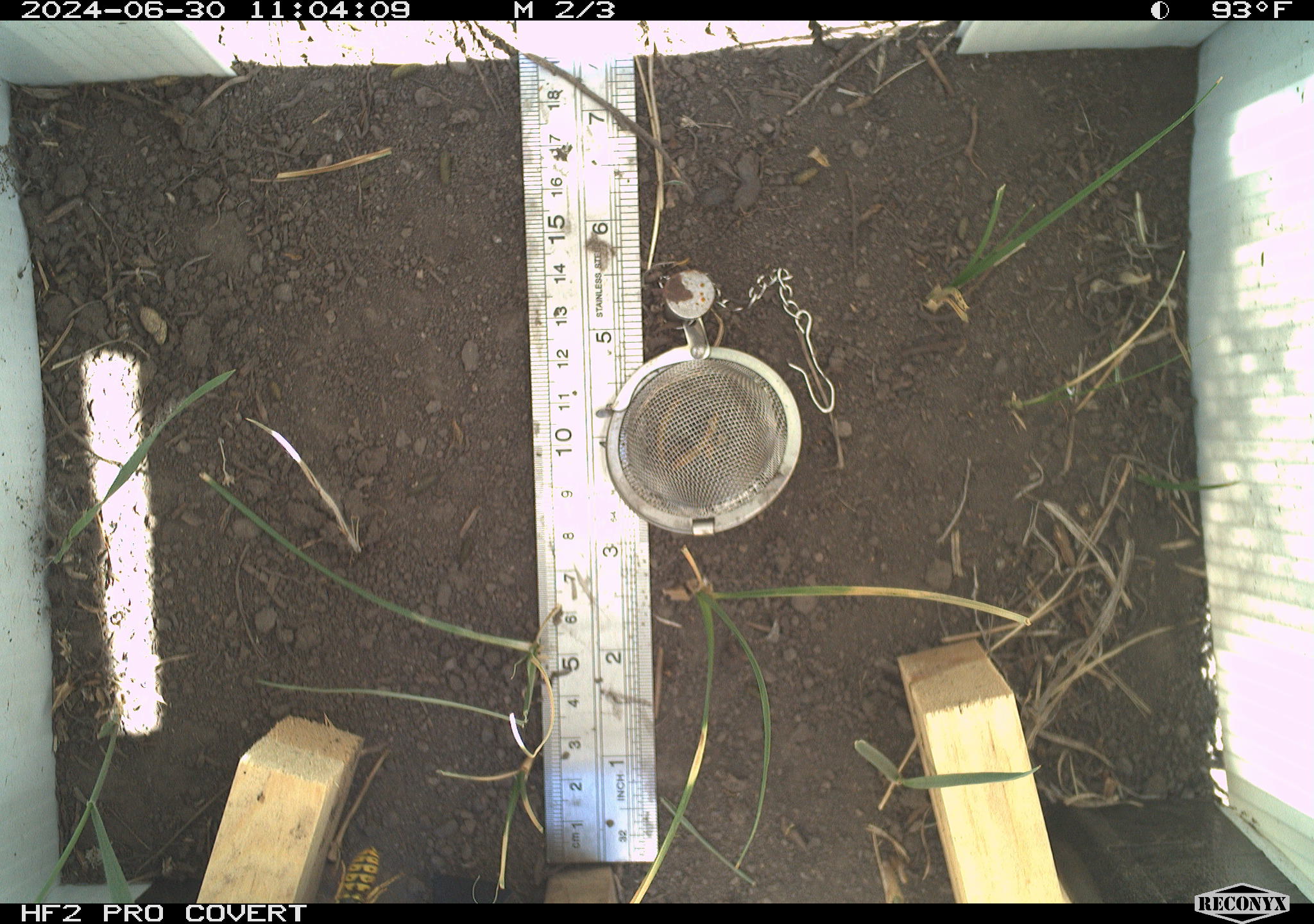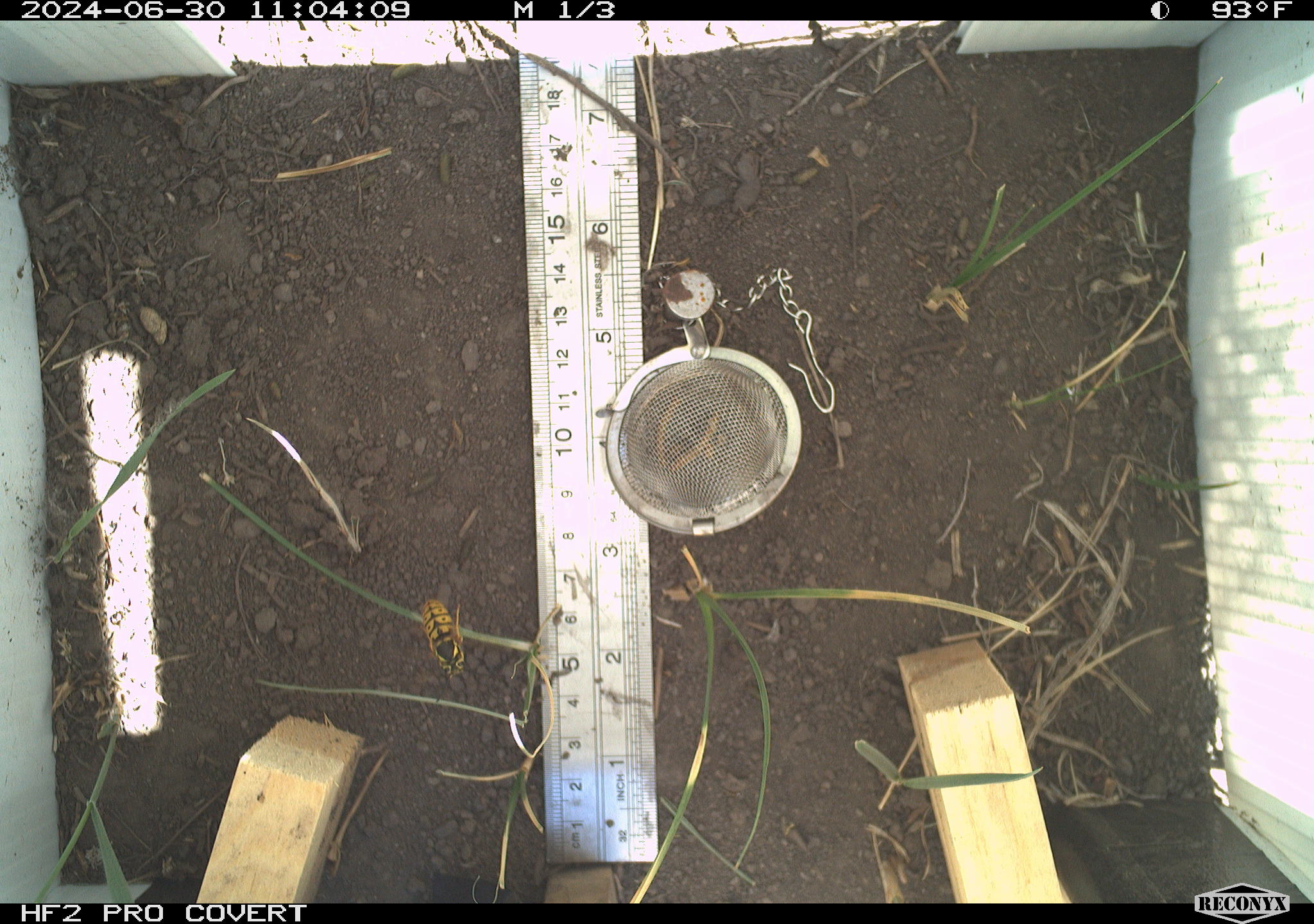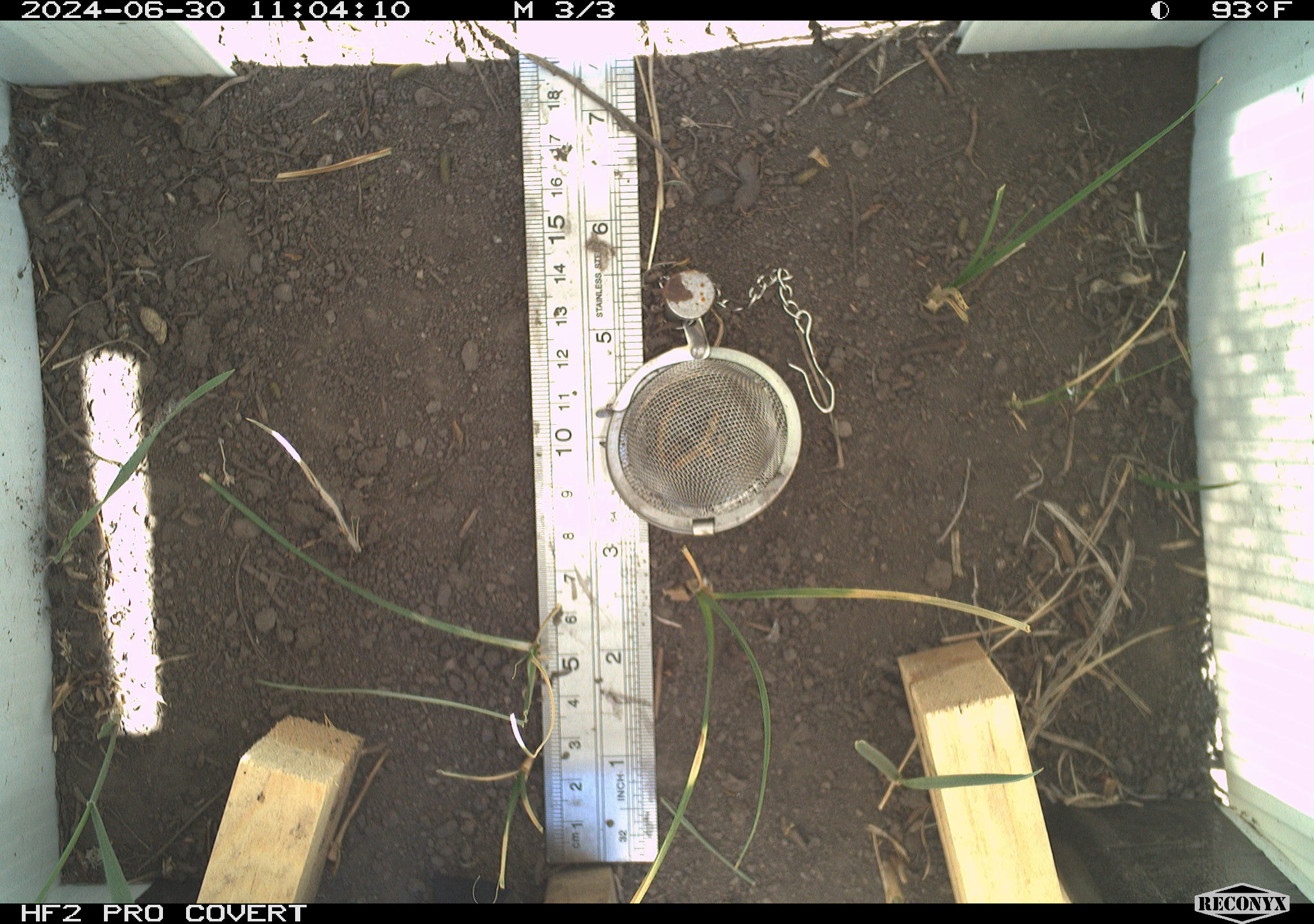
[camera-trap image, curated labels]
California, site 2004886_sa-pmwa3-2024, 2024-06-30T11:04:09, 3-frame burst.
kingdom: Animalia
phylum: Arthropoda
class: Insecta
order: Hymenoptera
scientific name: Hymenoptera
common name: ants, bees, wasps, and sawflies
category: hymenoptera order